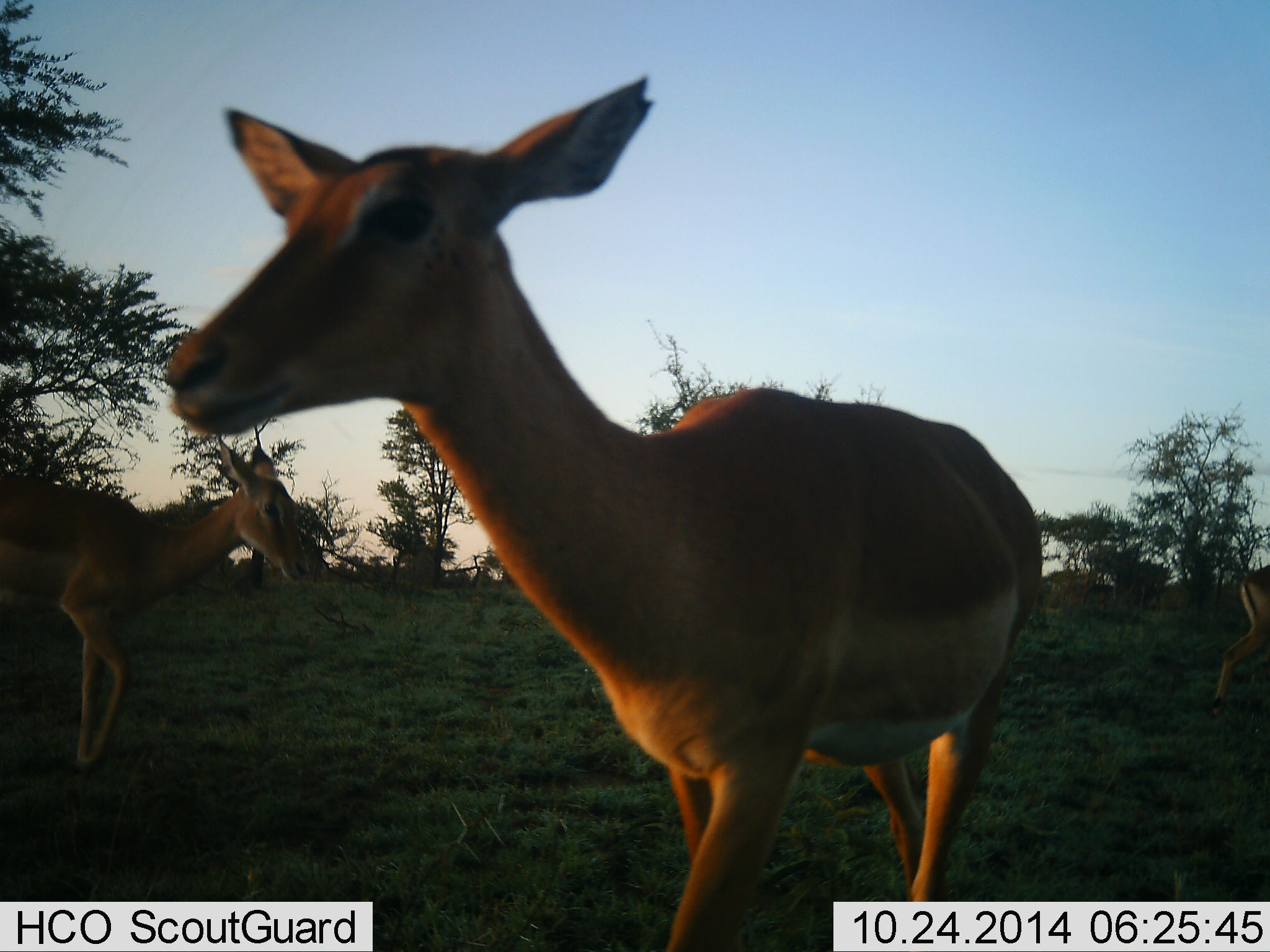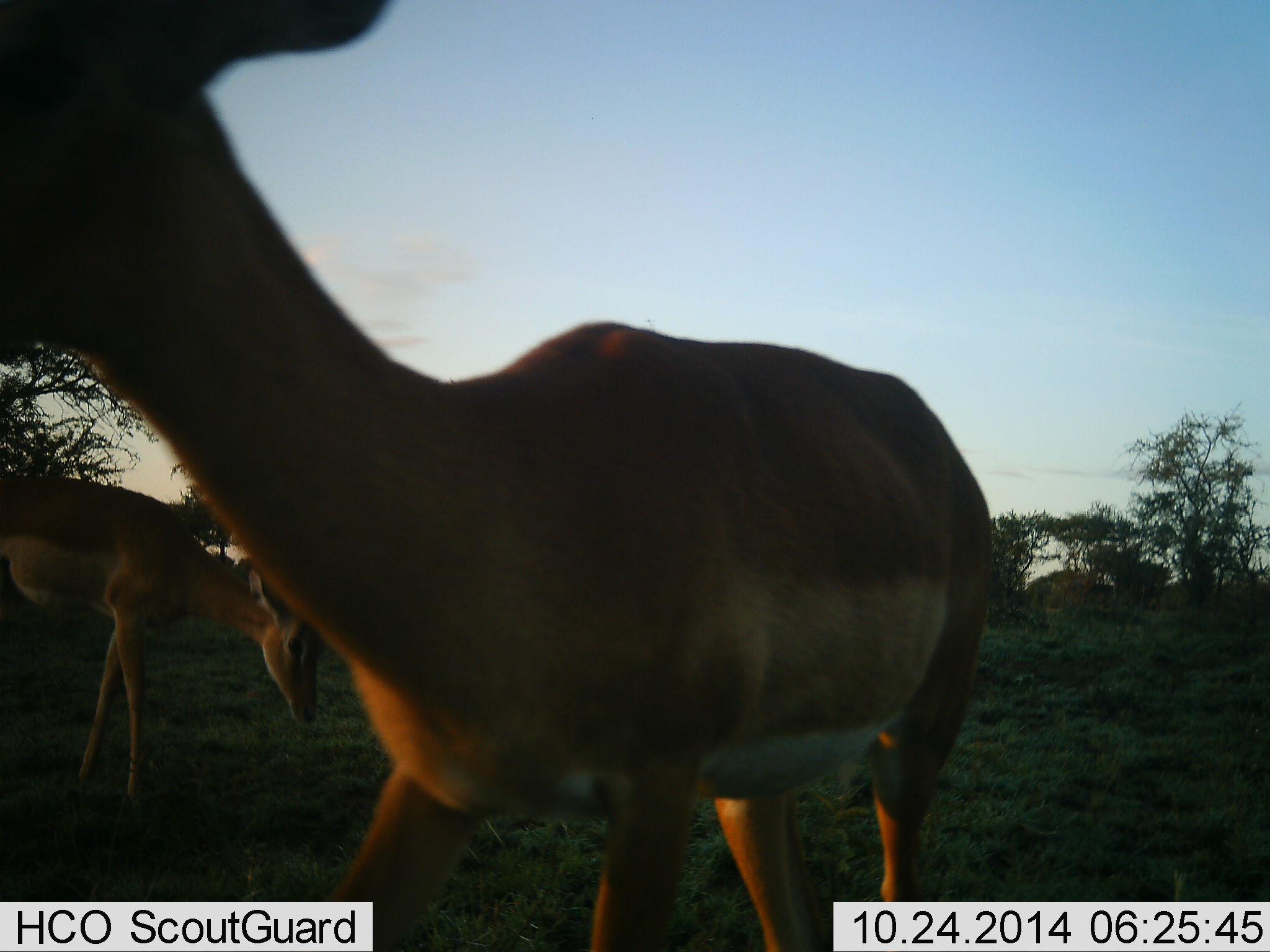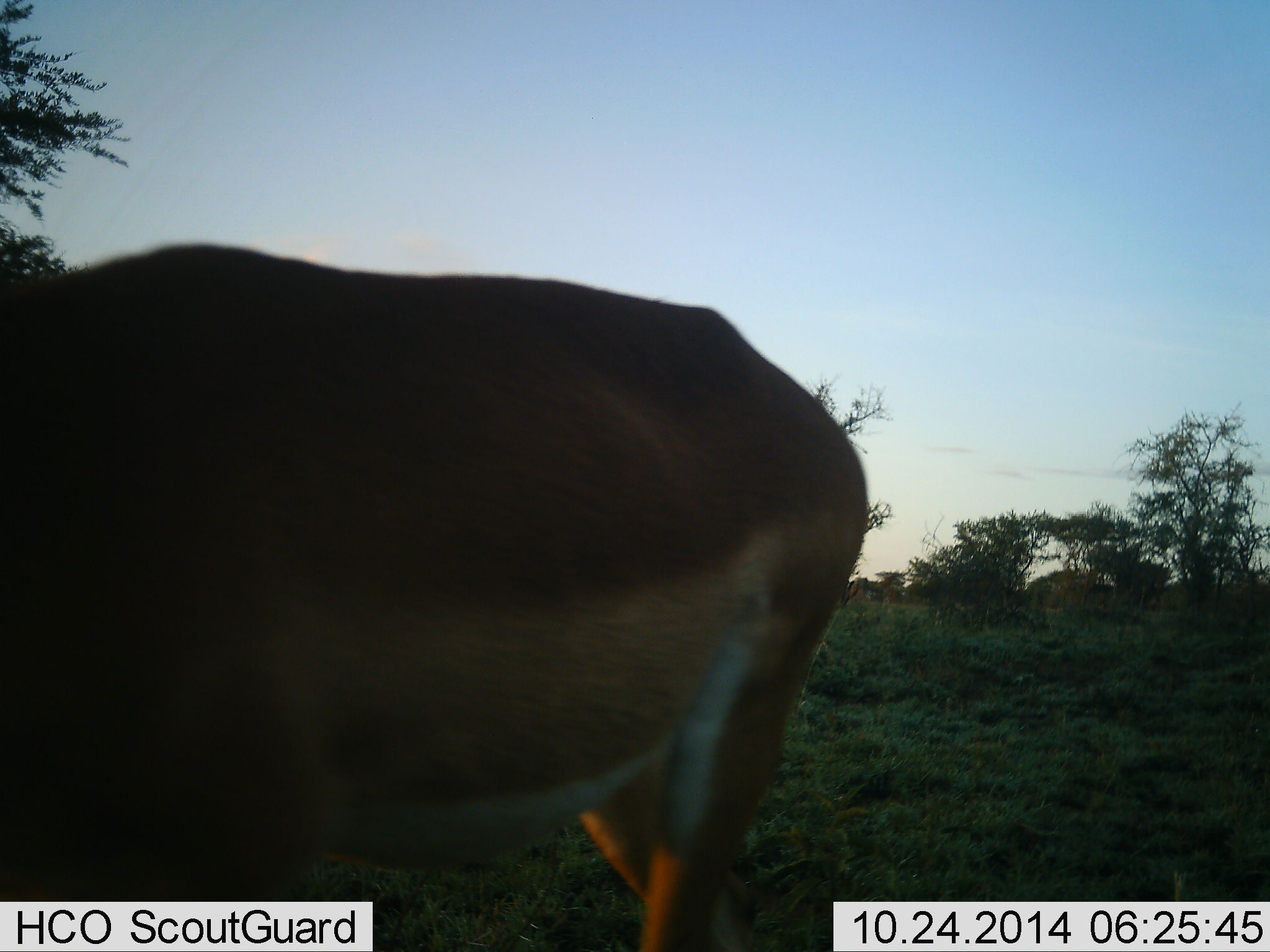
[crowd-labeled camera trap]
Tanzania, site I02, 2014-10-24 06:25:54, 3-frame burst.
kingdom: Animalia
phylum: Chordata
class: Mammalia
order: Artiodactyla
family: Bovidae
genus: Aepyceros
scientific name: Aepyceros melampus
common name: impala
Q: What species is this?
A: Impala (Aepyceros melampus).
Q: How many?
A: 3.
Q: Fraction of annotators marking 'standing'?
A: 20%.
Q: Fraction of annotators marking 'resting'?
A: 0%.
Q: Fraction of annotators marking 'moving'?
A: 80%.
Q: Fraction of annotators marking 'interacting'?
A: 0%.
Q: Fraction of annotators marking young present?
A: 0%.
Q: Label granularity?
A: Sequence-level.